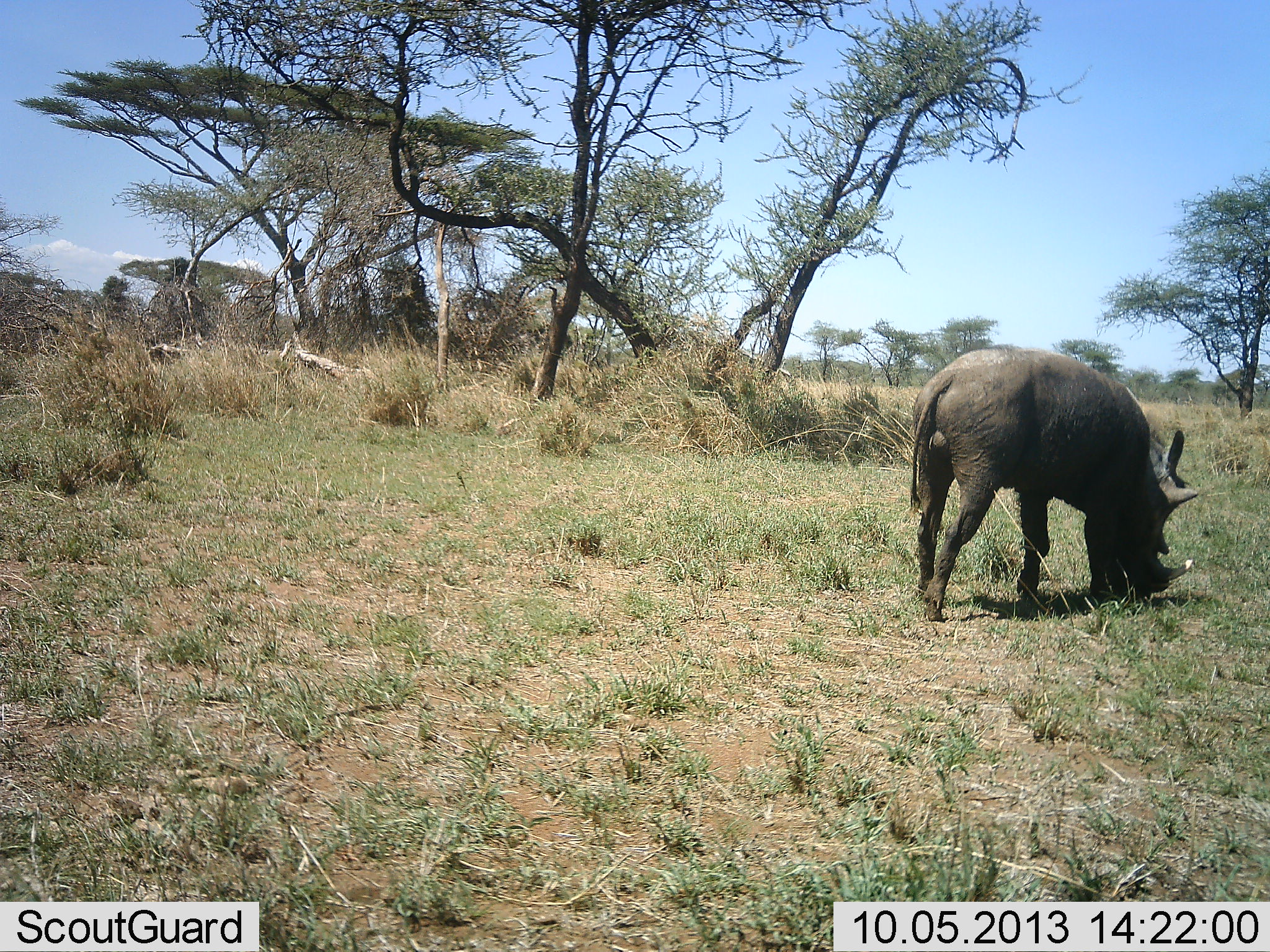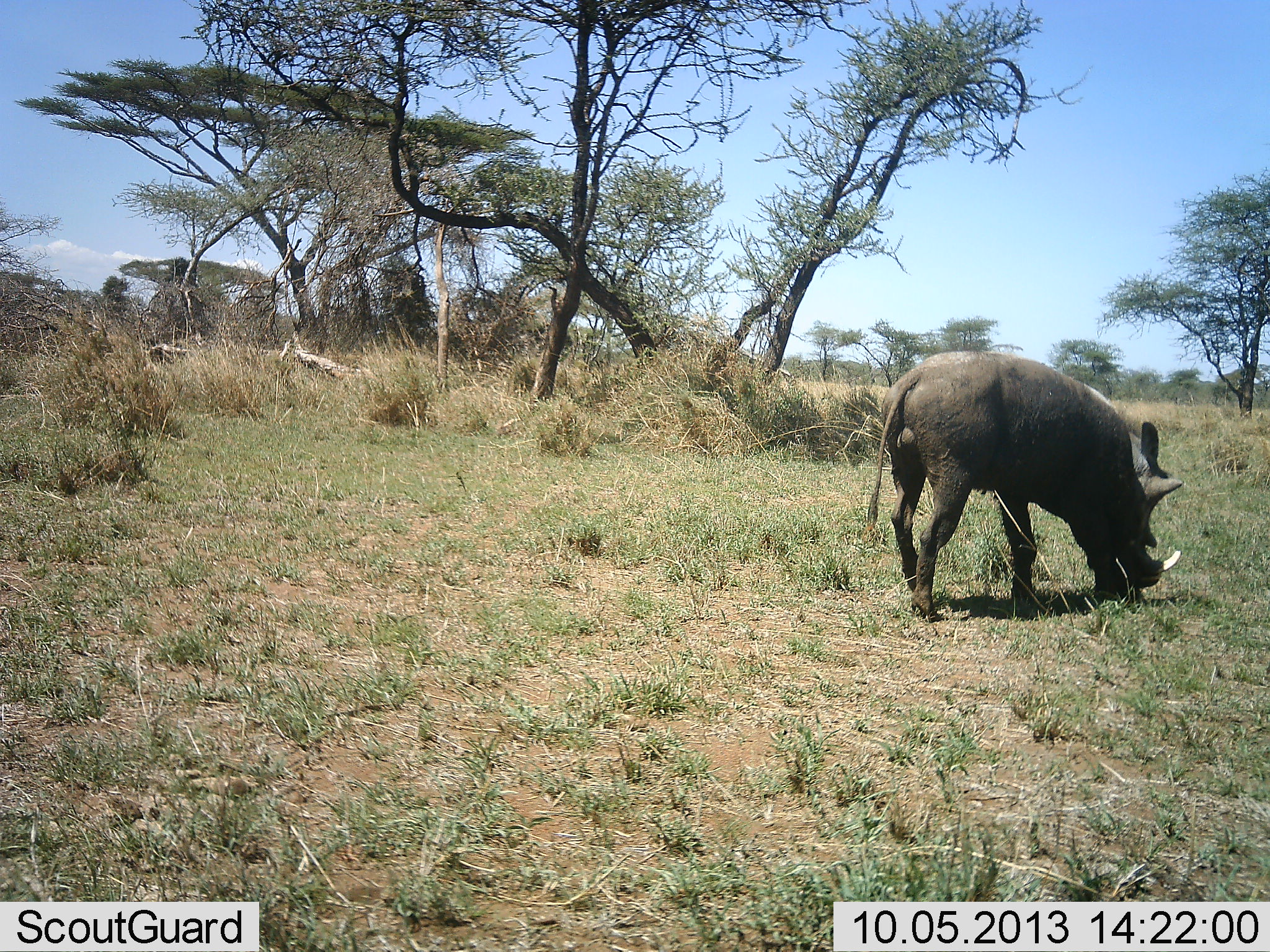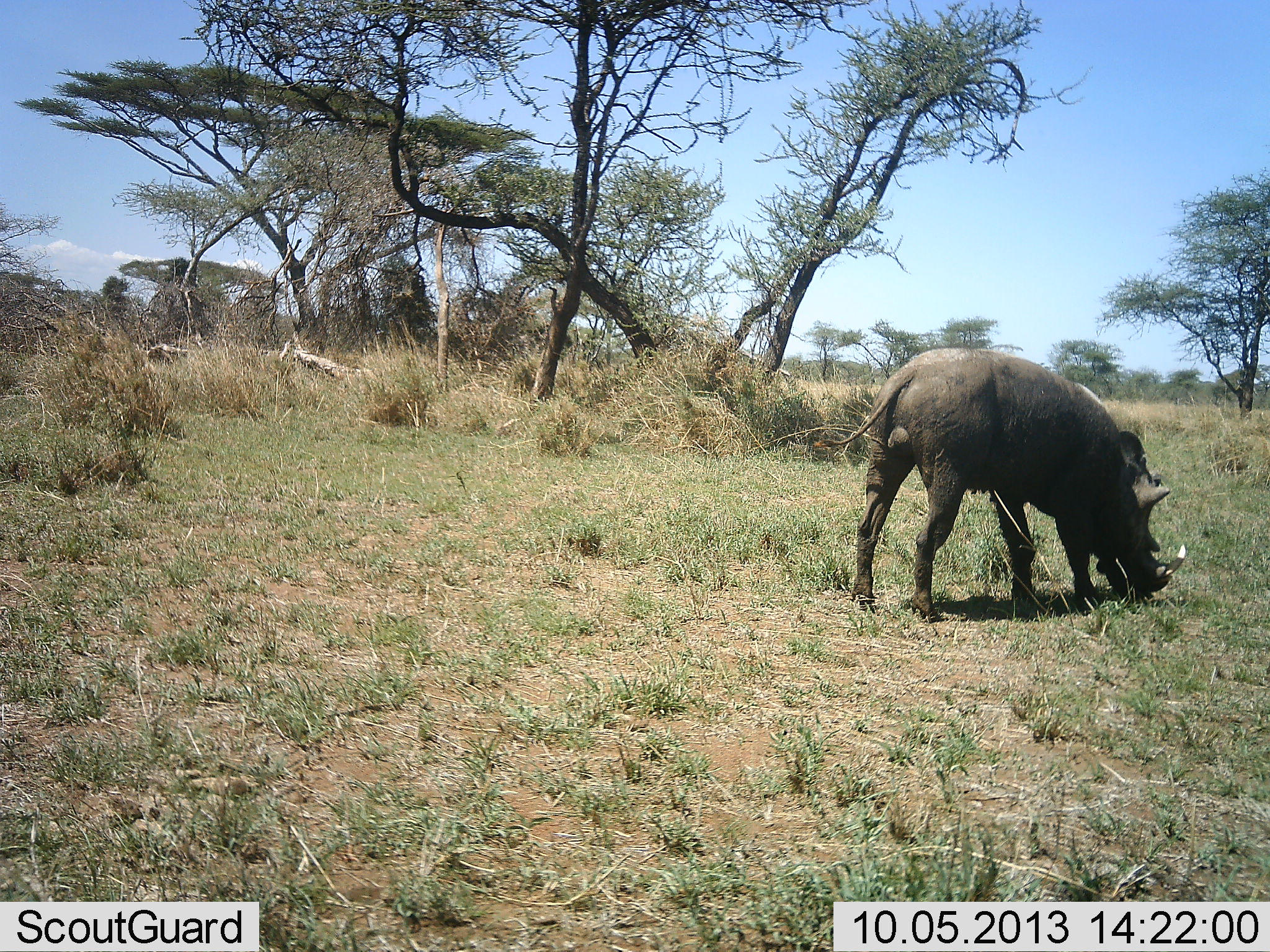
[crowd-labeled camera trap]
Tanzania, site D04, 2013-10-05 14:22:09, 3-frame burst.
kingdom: Animalia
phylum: Chordata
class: Mammalia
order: Artiodactyla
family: Suidae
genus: Phacochoerus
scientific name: Phacochoerus africanus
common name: warthog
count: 1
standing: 0%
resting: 0%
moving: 30%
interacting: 0%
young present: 0%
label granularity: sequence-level